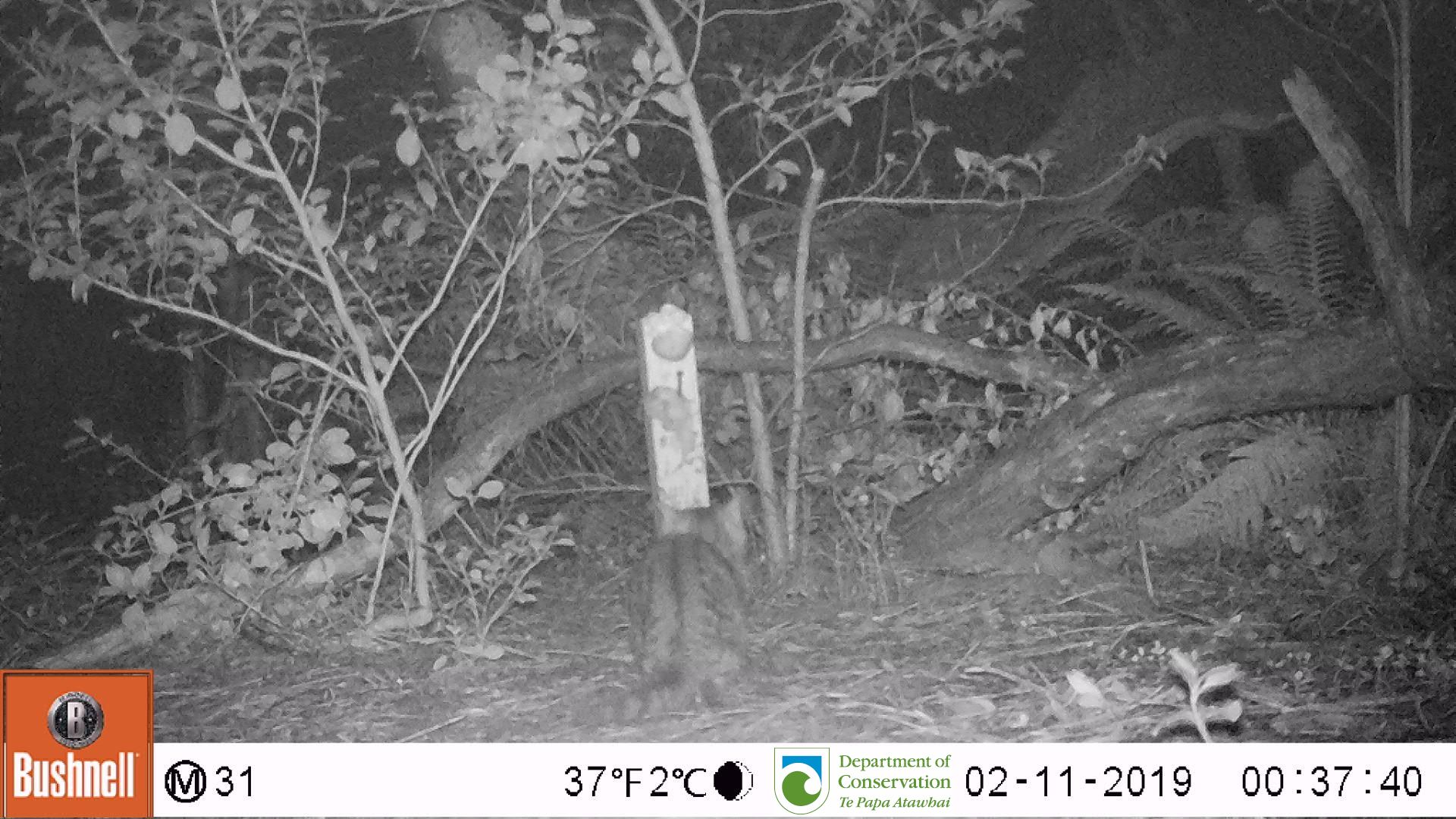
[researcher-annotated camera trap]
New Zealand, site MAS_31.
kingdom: Animalia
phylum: Chordata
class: Mammalia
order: Carnivora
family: Felidae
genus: Felis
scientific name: Felis catus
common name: domestic cat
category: cat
Cat (domestic cat) (Felis catus).